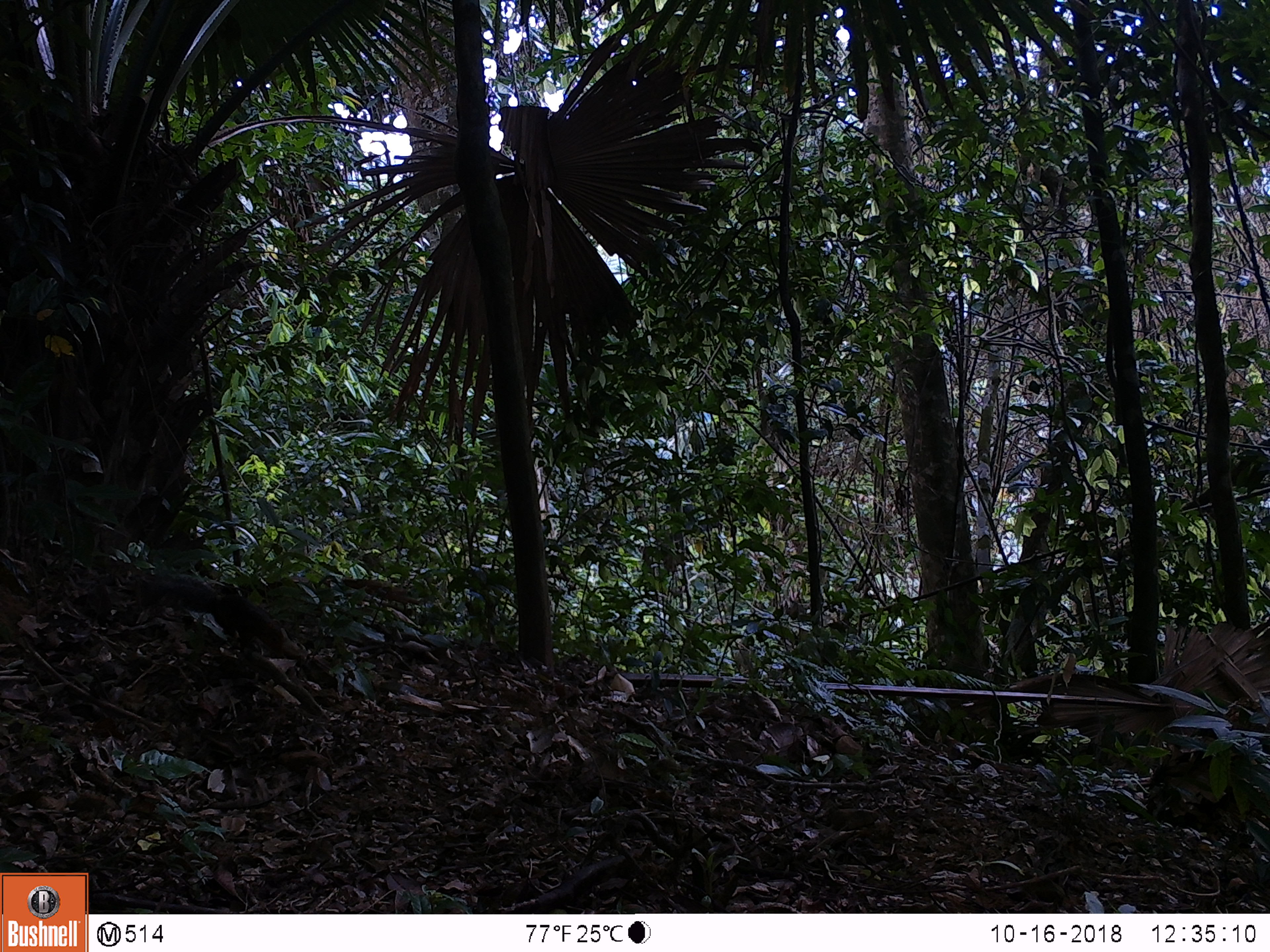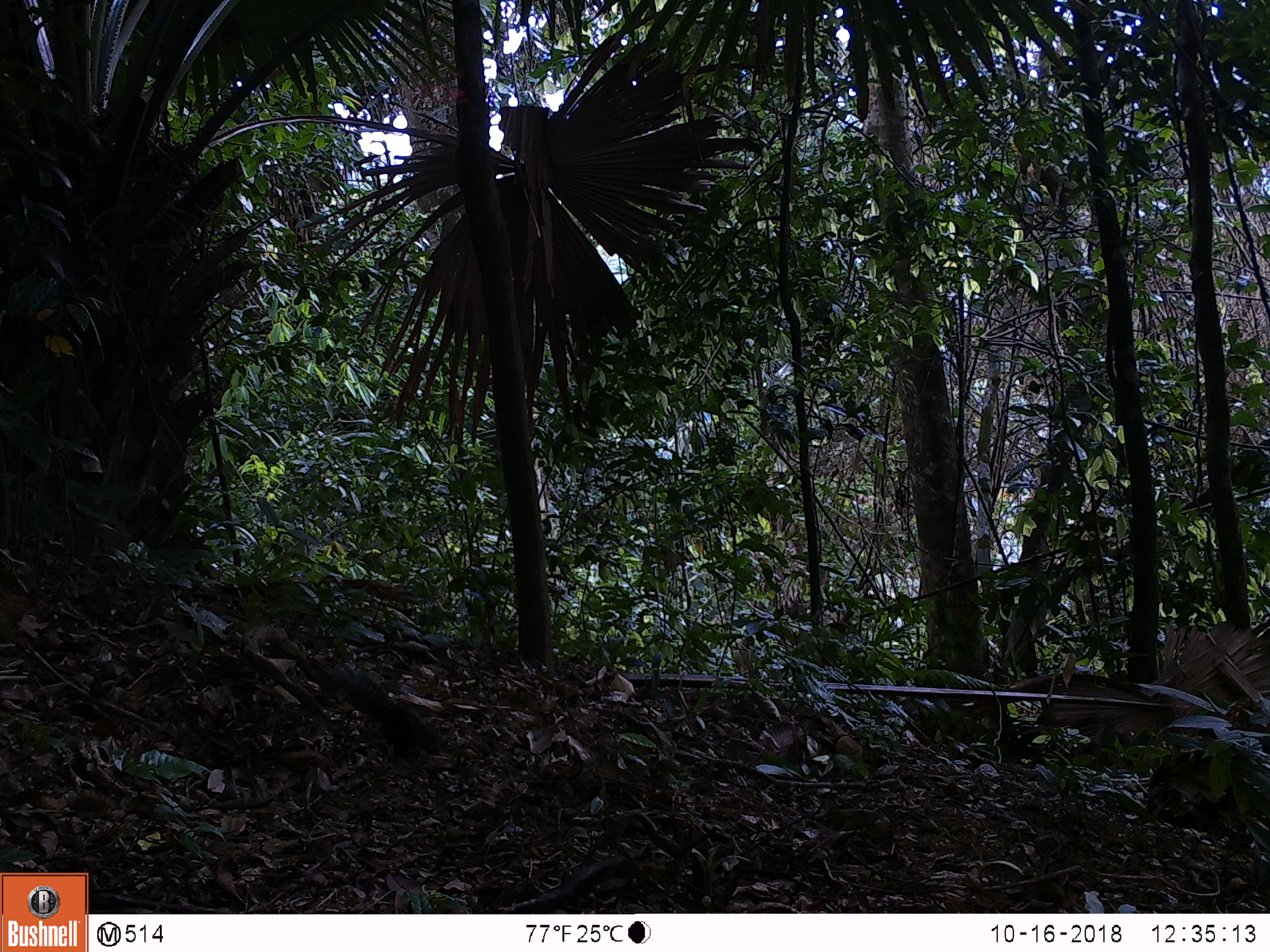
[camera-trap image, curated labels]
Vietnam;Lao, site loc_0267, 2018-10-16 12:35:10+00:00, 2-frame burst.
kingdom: Animalia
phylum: Chordata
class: Mammalia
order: Rodentia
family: Sciuridae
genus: Dremomys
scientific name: Dremomys rufigenis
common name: red-cheeked squirrel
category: red cheeked squirrel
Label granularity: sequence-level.